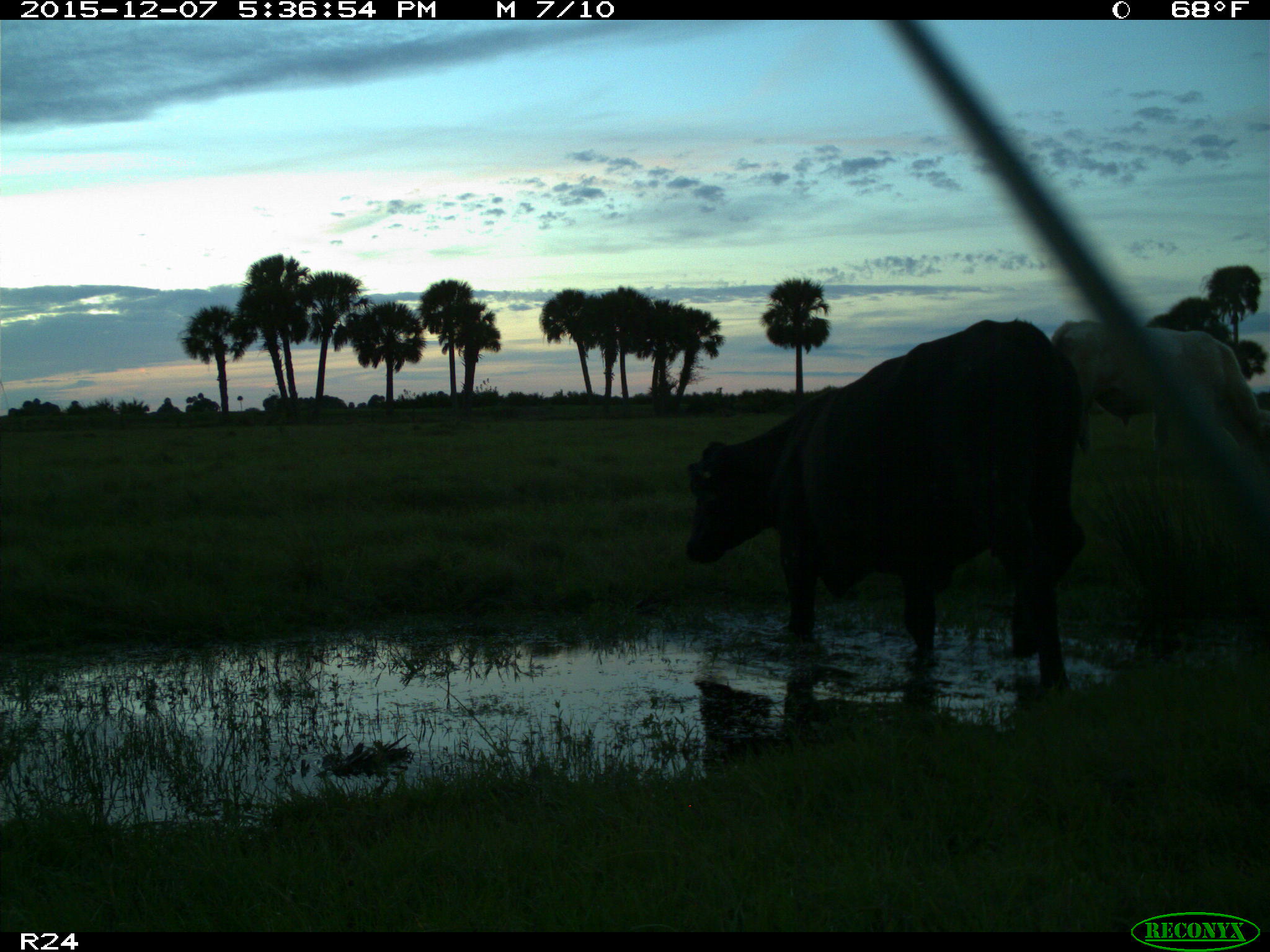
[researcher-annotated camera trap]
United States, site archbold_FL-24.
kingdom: Animalia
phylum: Chordata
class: Mammalia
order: Artiodactyla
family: Bovidae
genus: Bos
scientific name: Bos taurus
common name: domestic cow